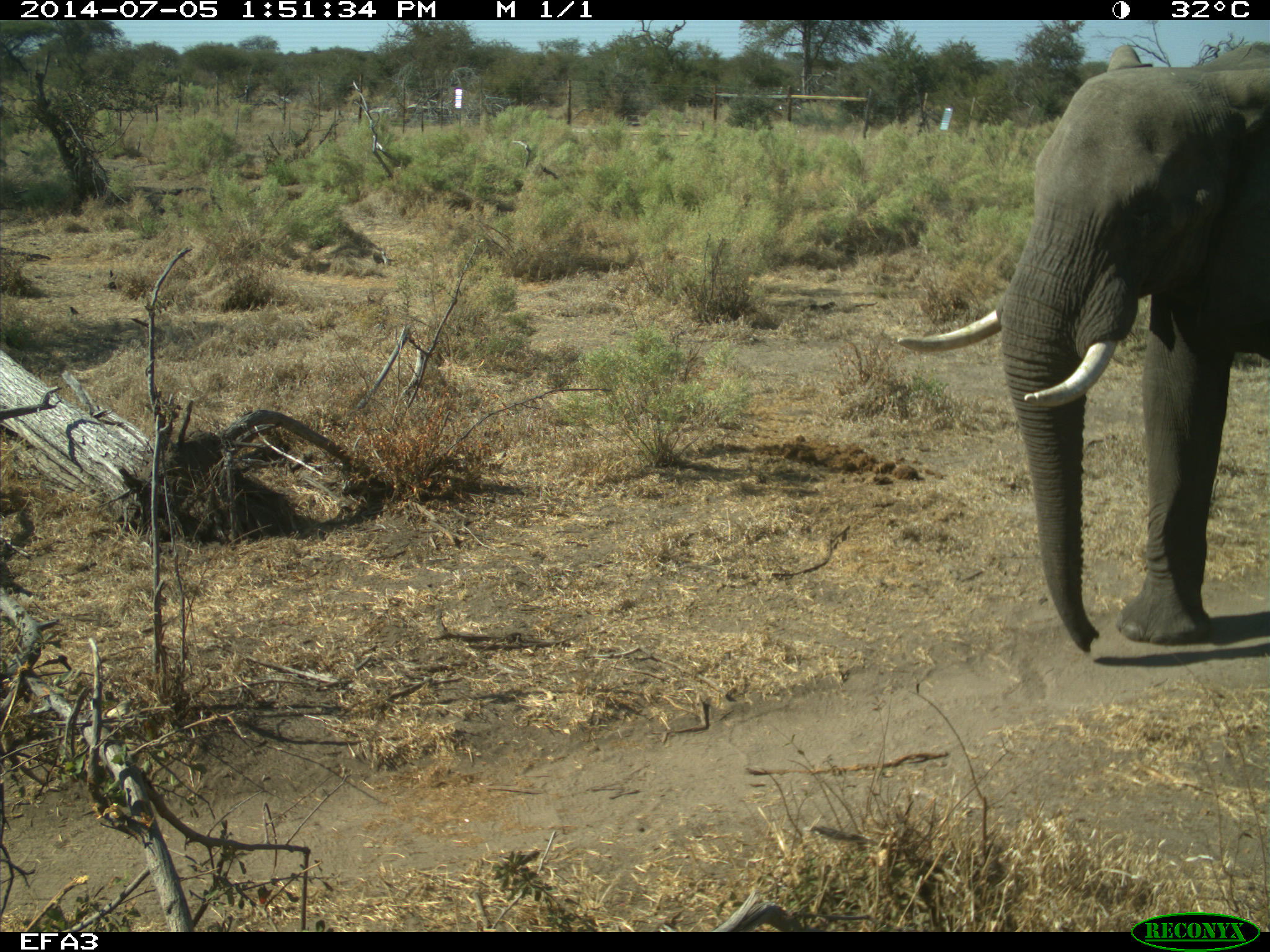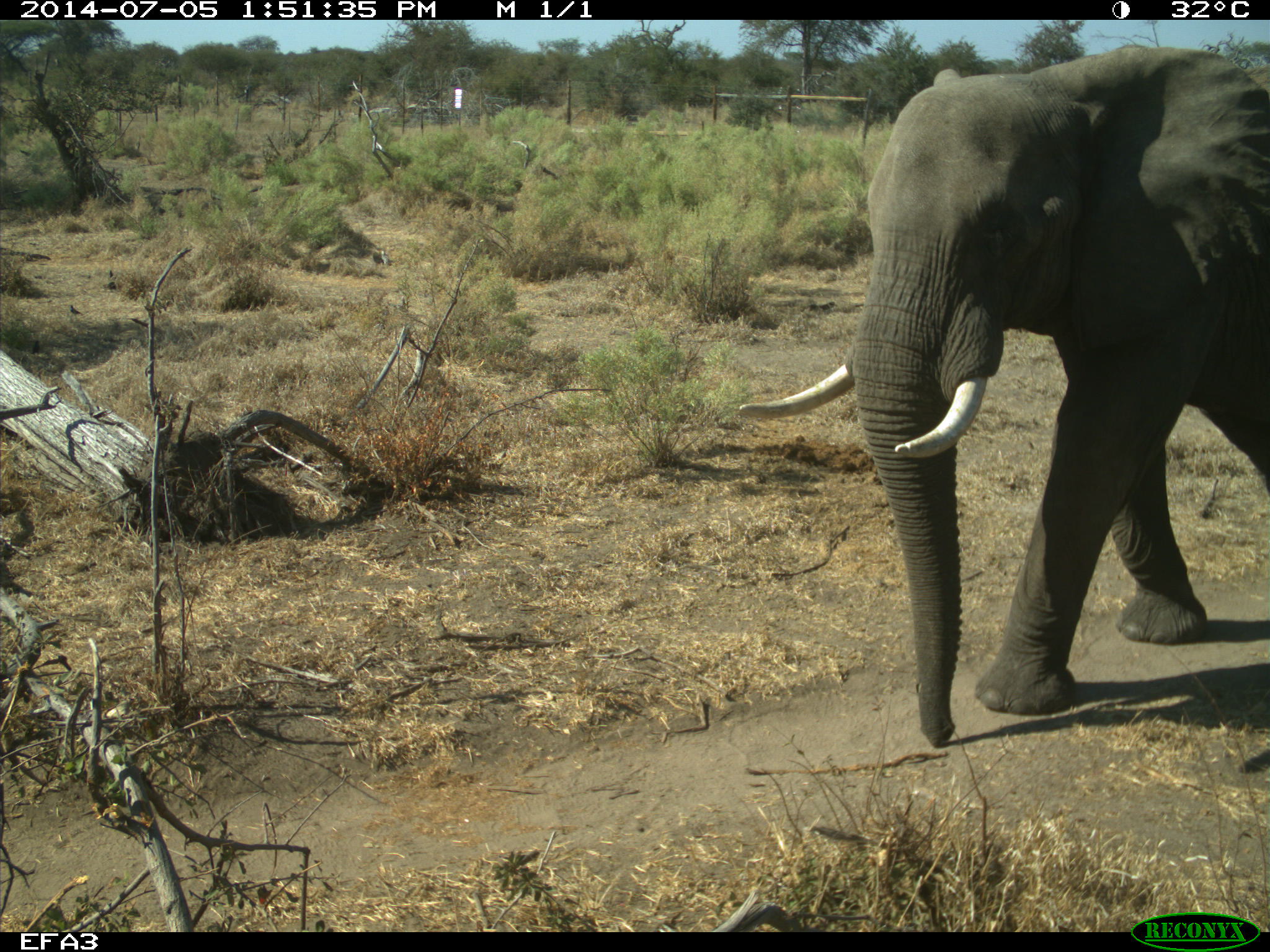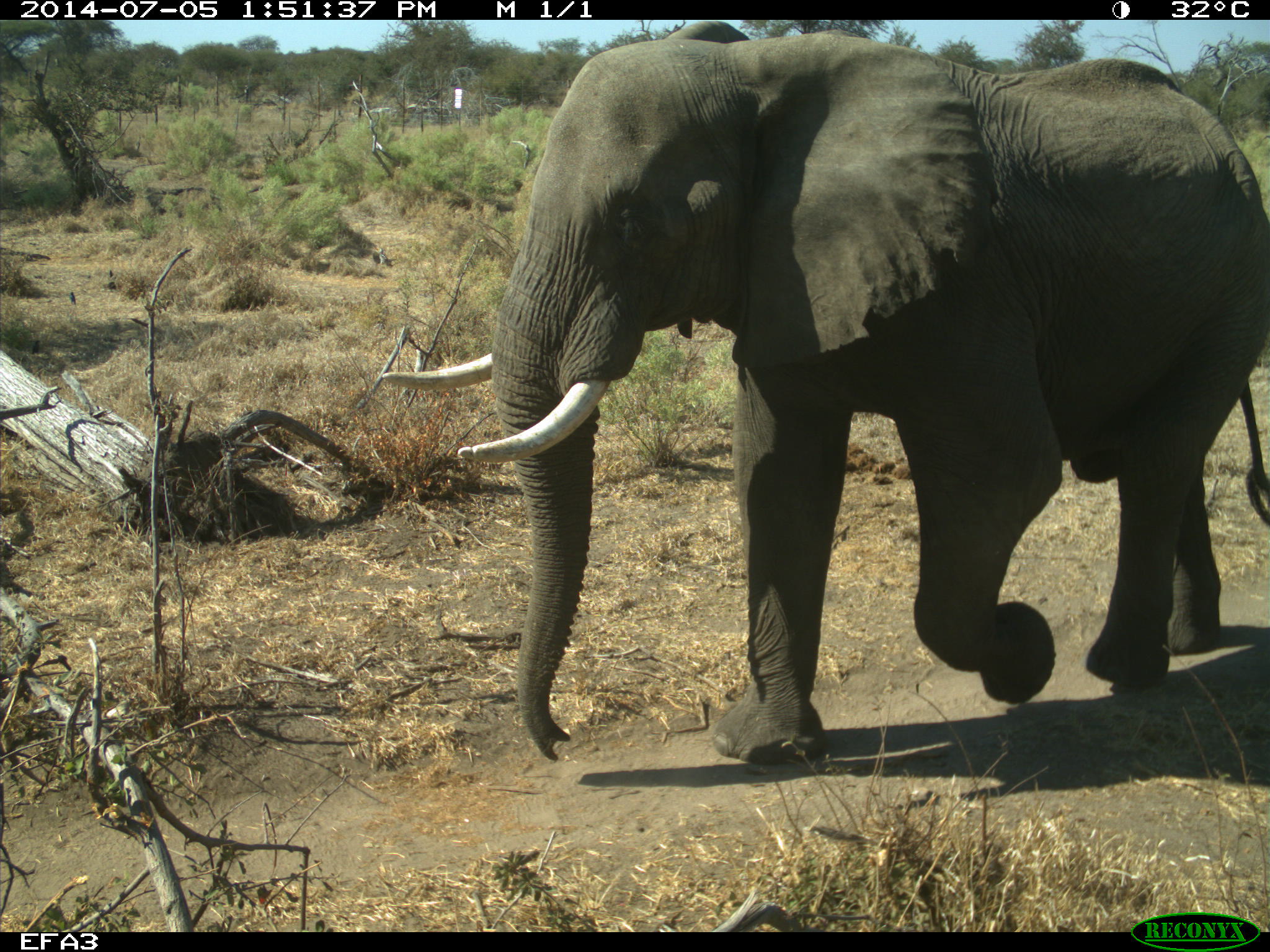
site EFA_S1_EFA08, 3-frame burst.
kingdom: Animalia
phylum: Chordata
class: Mammalia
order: Proboscidea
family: Elephantidae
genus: Loxodonta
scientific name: Loxodonta africana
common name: african bush elephant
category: elephant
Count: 1.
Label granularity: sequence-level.